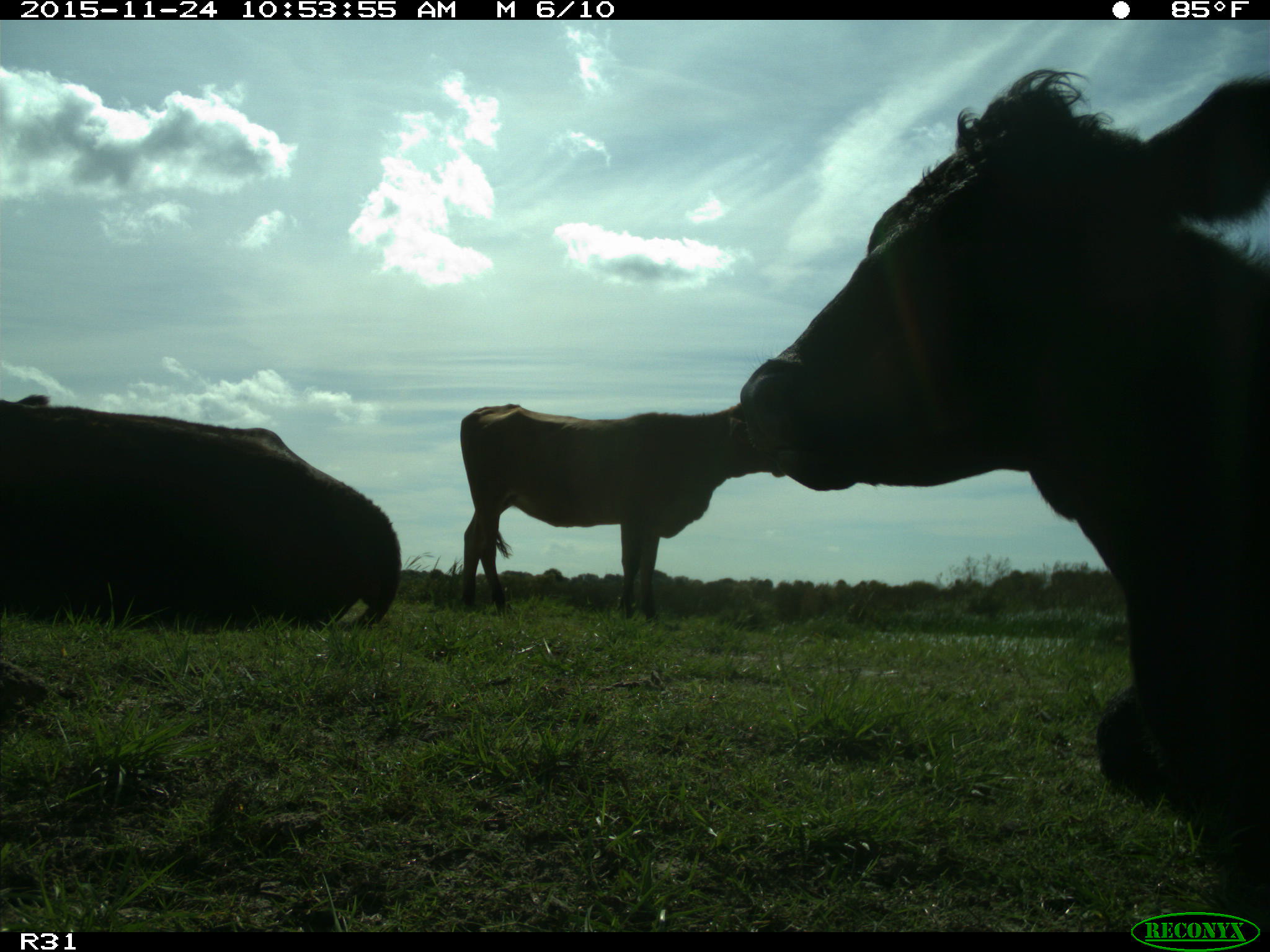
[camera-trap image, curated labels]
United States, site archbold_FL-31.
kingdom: Animalia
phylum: Chordata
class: Mammalia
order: Artiodactyla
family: Bovidae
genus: Bos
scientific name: Bos taurus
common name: domestic cow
Bos taurus (domestic cow).